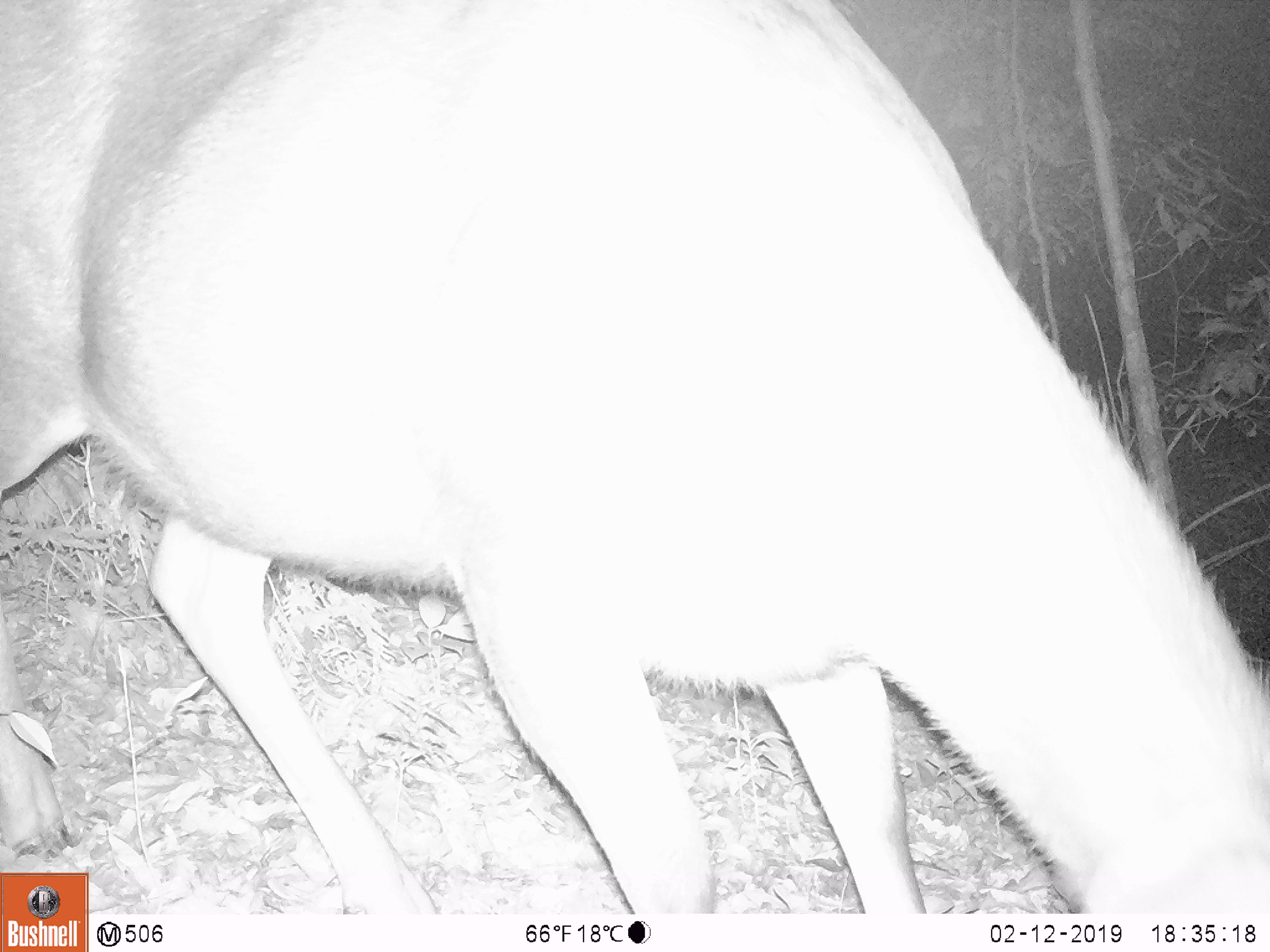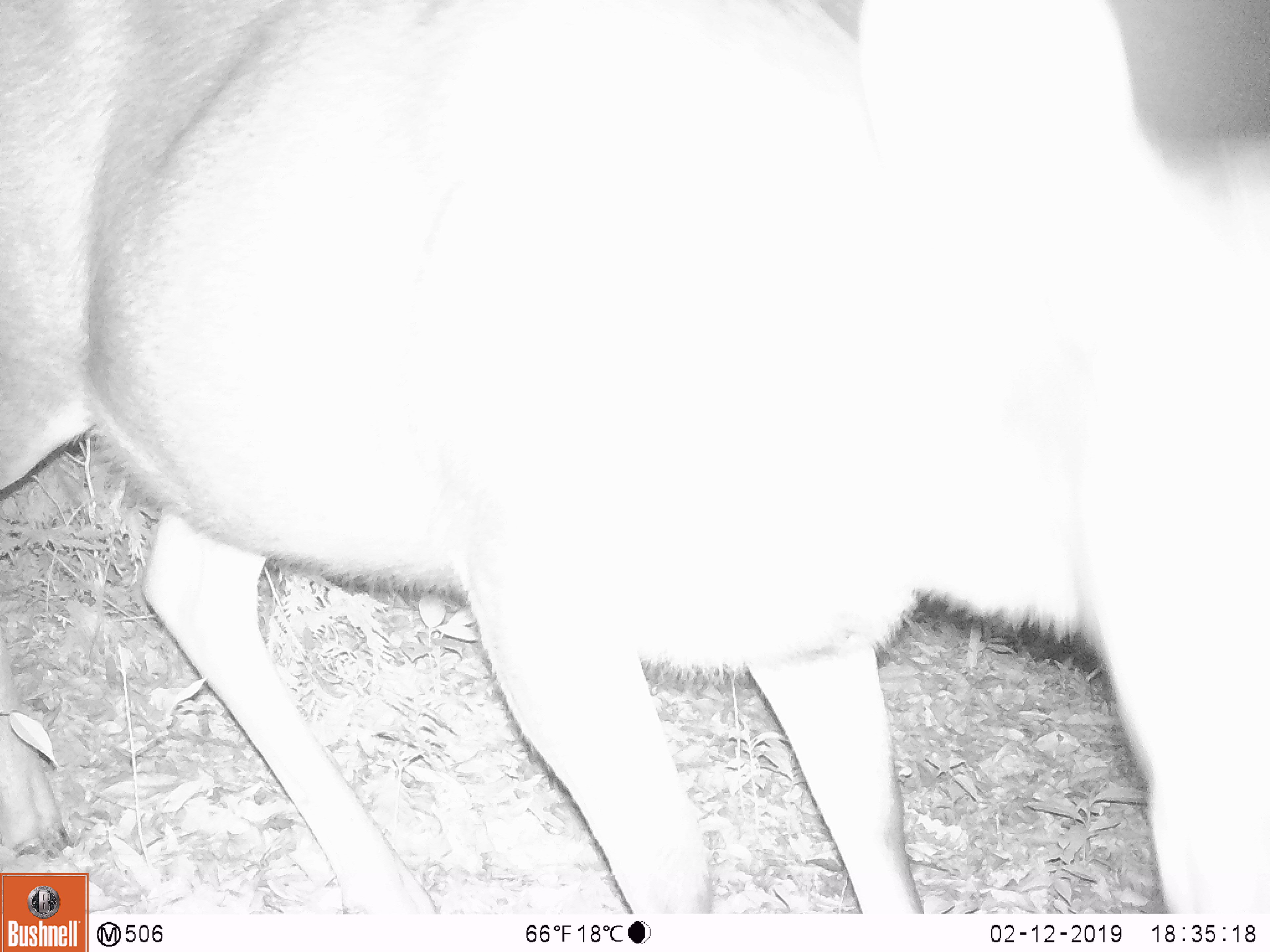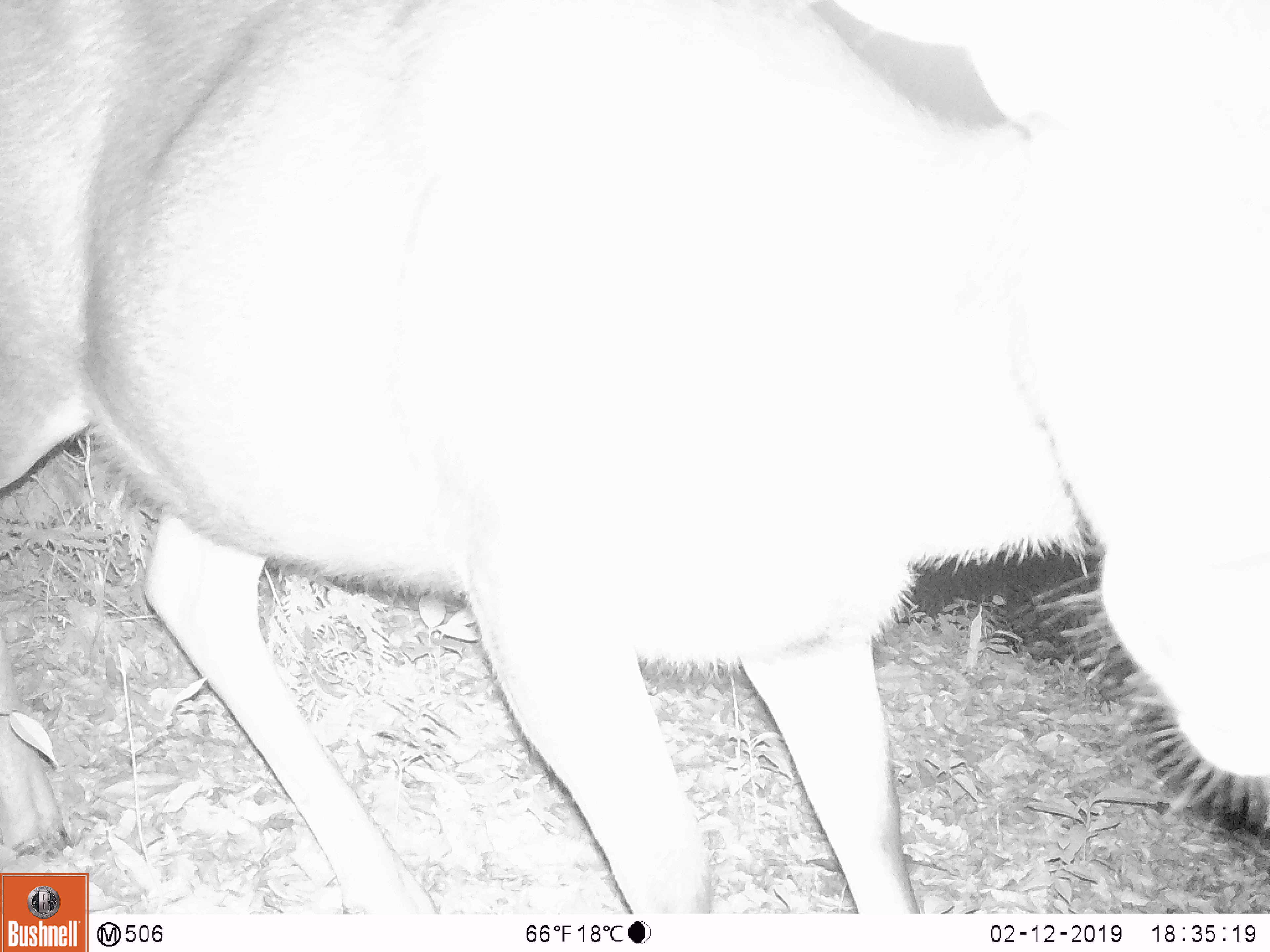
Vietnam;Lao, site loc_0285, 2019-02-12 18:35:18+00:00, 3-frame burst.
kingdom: Animalia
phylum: Chordata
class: Mammalia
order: Artiodactyla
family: Cervidae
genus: Rusa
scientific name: Rusa unicolor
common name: sambar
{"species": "sambar (Rusa unicolor)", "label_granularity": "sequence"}